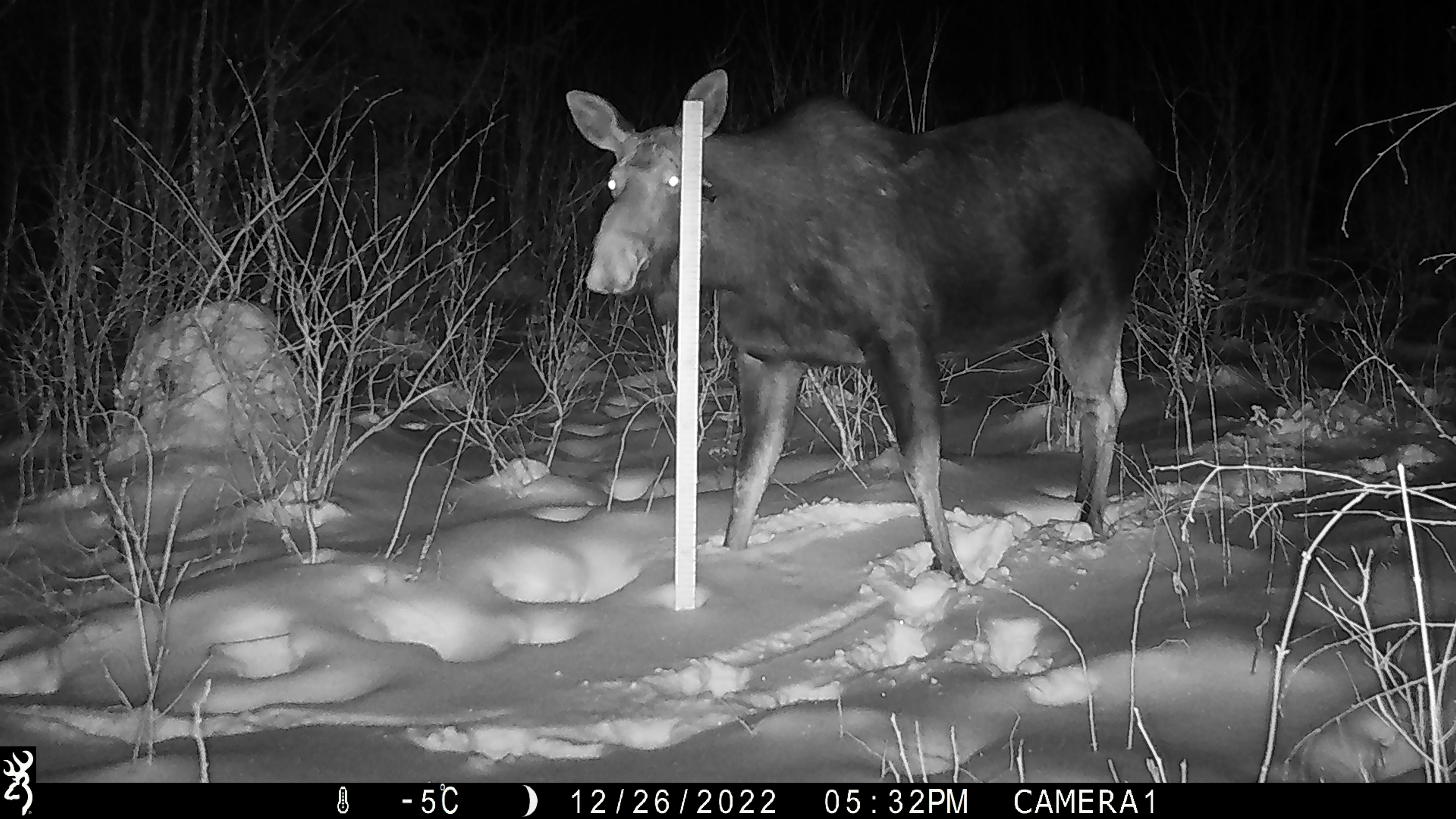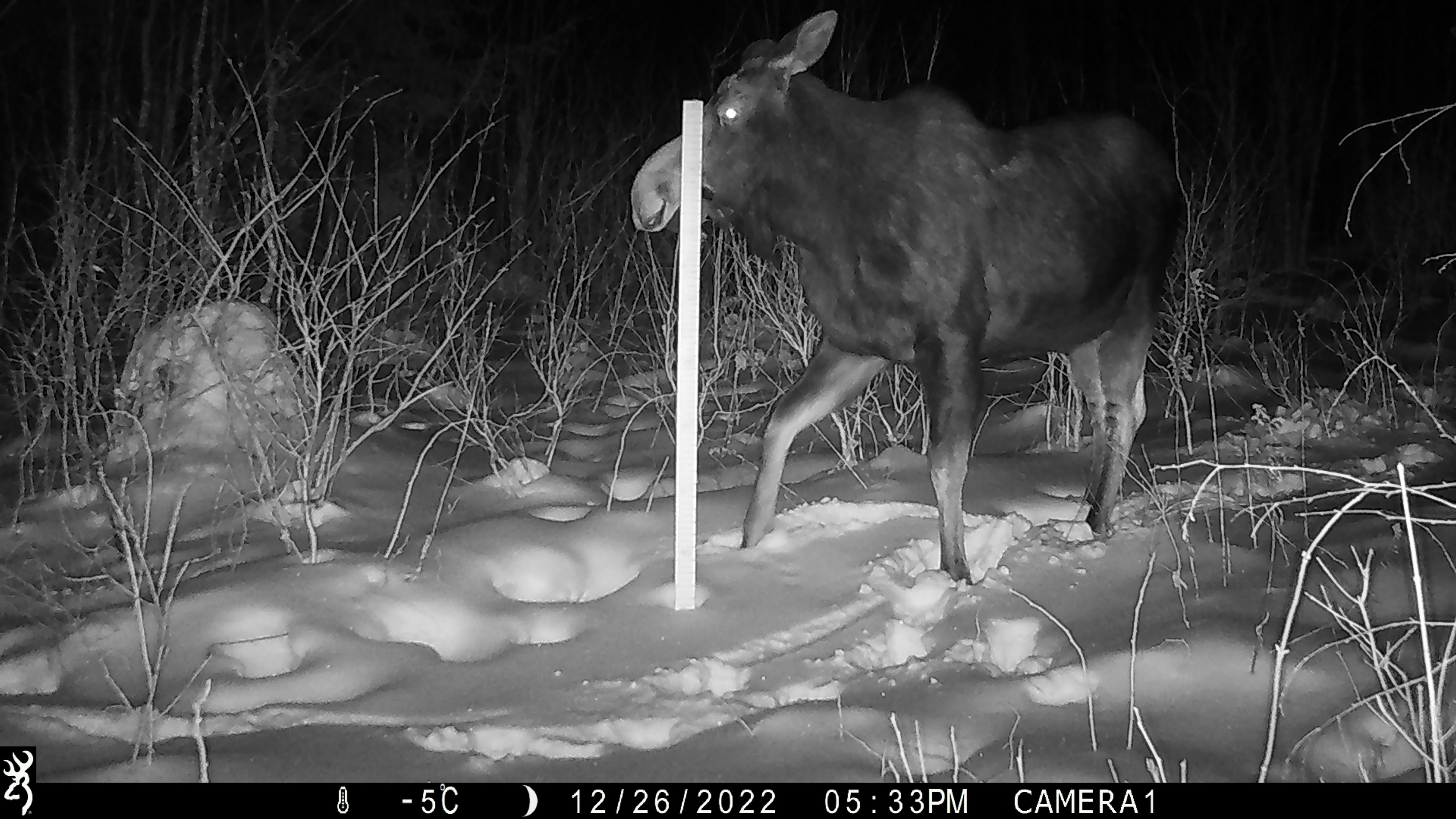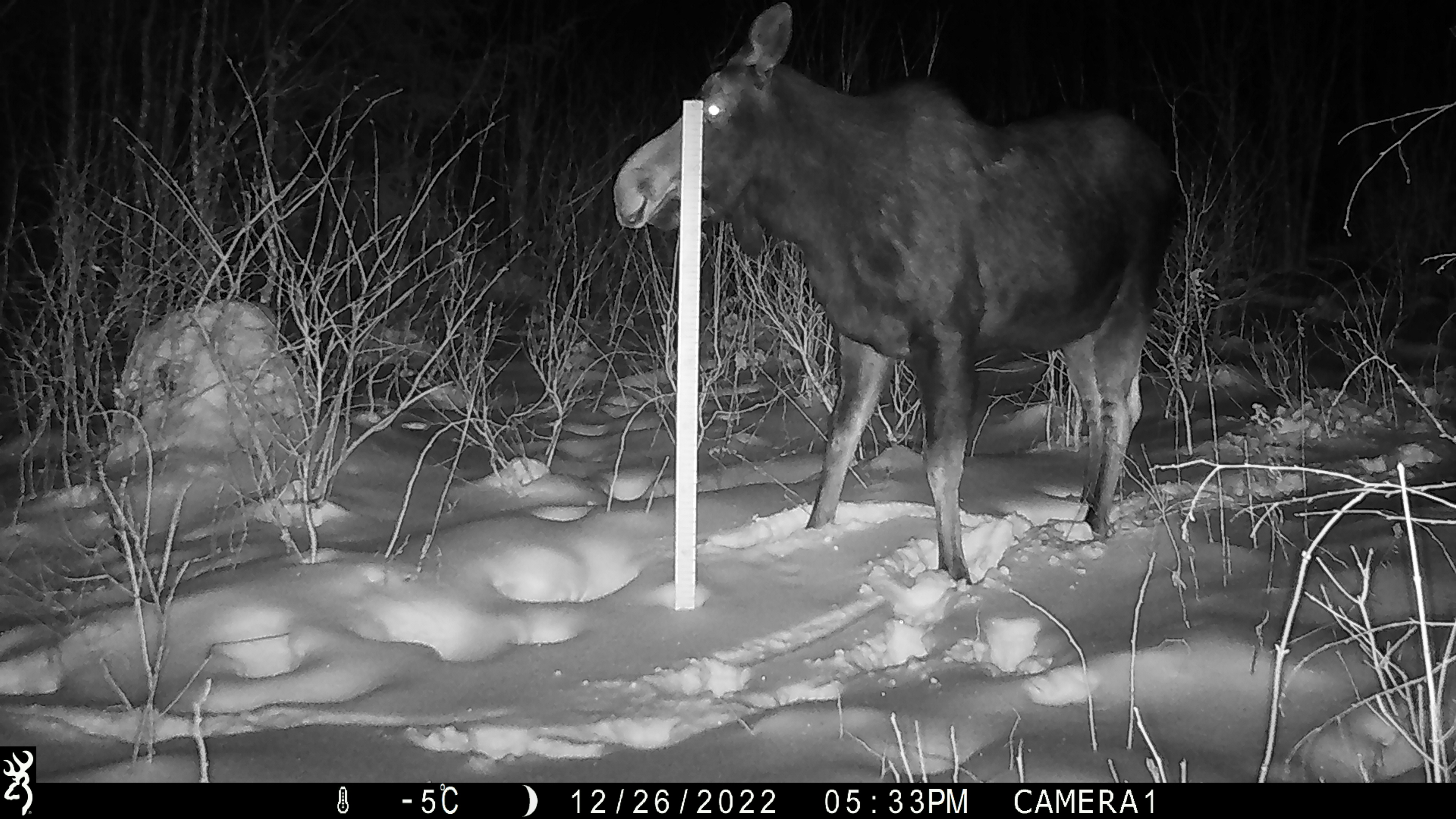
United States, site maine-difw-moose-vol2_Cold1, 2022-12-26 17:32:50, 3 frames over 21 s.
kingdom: Animalia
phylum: Chordata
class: Mammalia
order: Artiodactyla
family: Cervidae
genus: Alces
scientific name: Alces alces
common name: moose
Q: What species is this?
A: Moose (Alces alces).